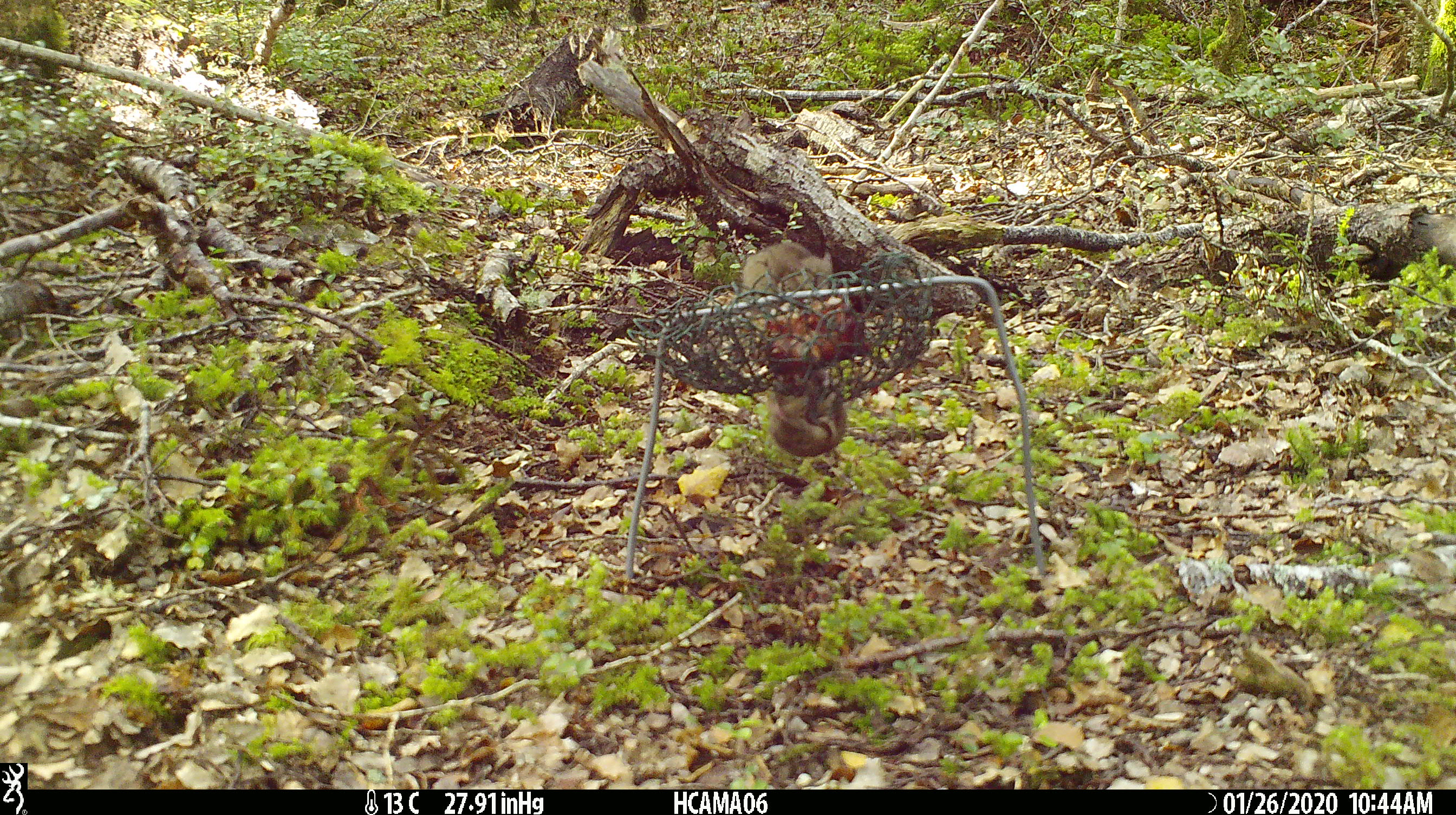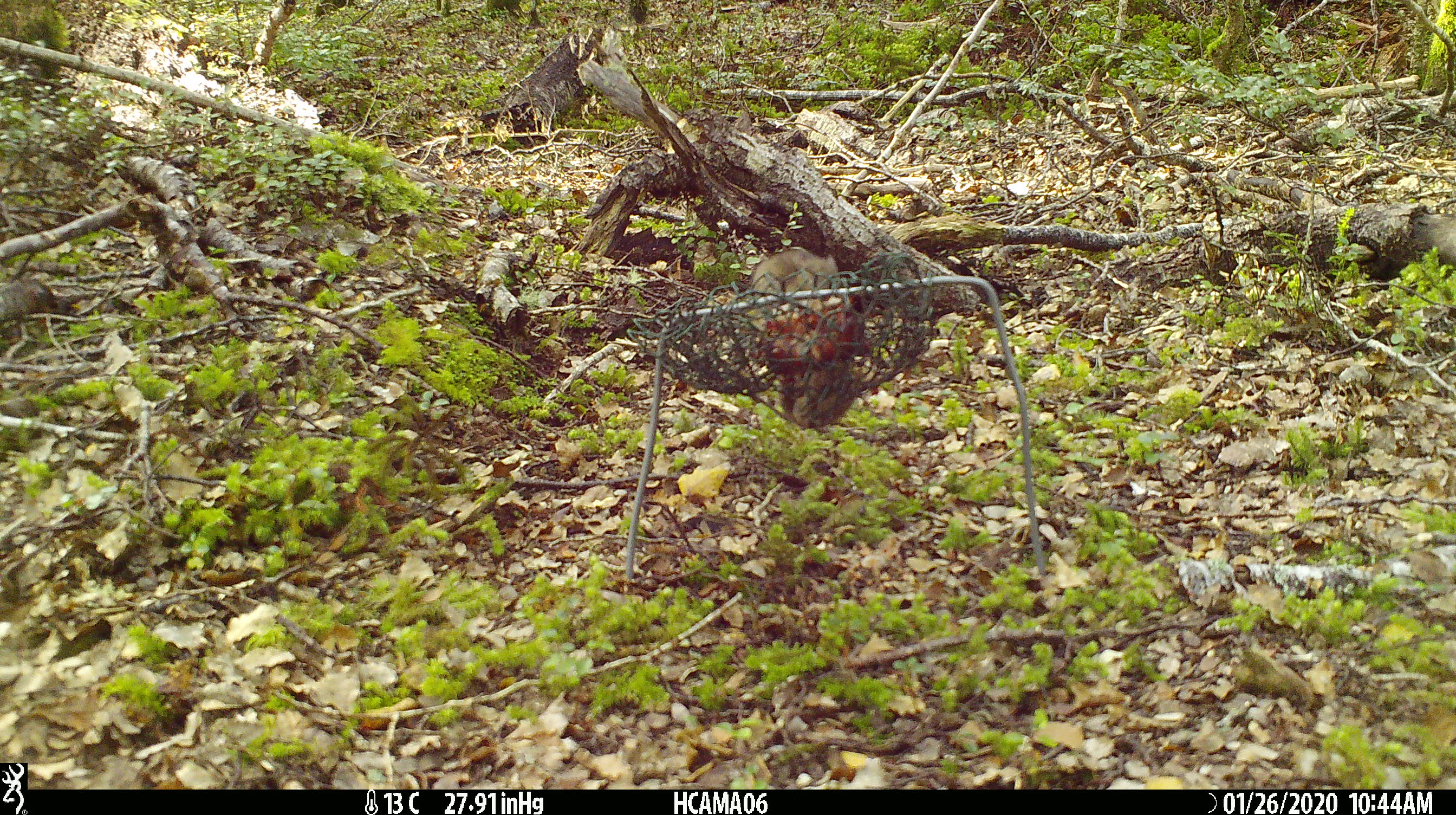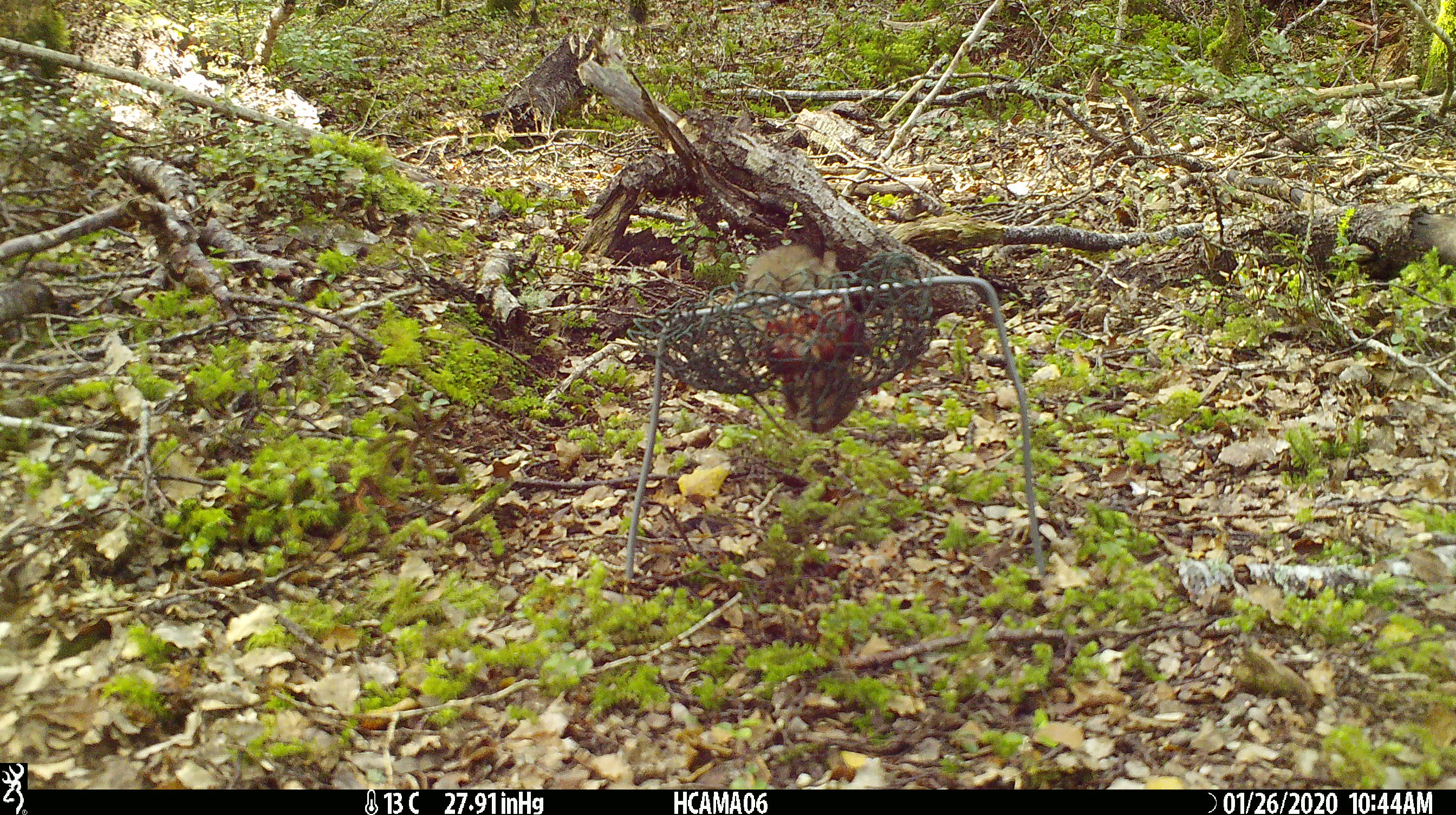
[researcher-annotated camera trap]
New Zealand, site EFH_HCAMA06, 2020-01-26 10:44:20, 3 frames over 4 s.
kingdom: Animalia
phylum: Chordata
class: Mammalia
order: Rodentia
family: Muridae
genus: Mus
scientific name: Mus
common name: mouse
Mouse (Mus).